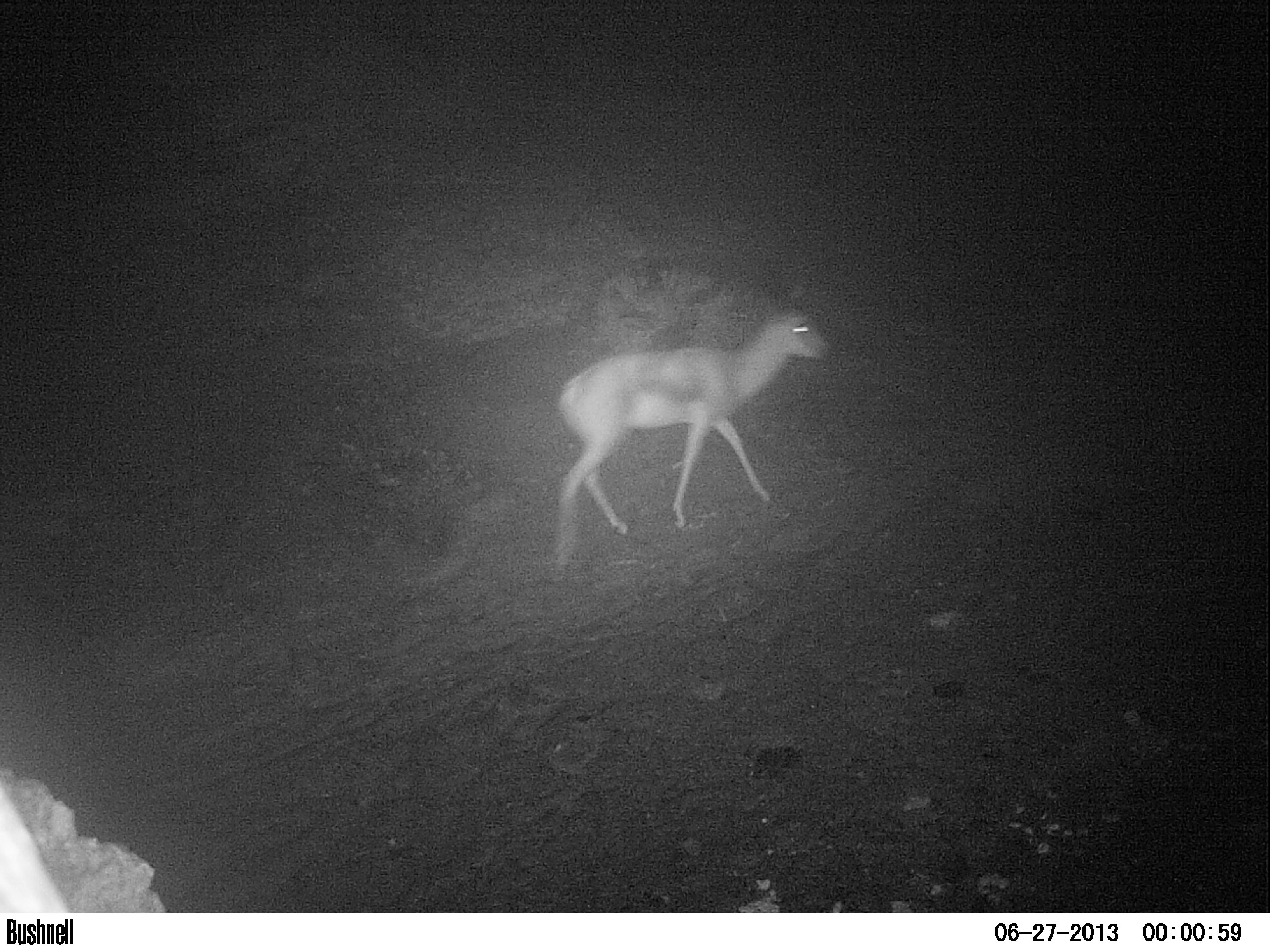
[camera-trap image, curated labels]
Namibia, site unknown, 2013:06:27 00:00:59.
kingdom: Animalia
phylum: Chordata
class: Mammalia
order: Artiodactyla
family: Bovidae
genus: Antidorcas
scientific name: Antidorcas marsupialis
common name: springbok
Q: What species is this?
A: Antidorcas marsupialis (springbok).